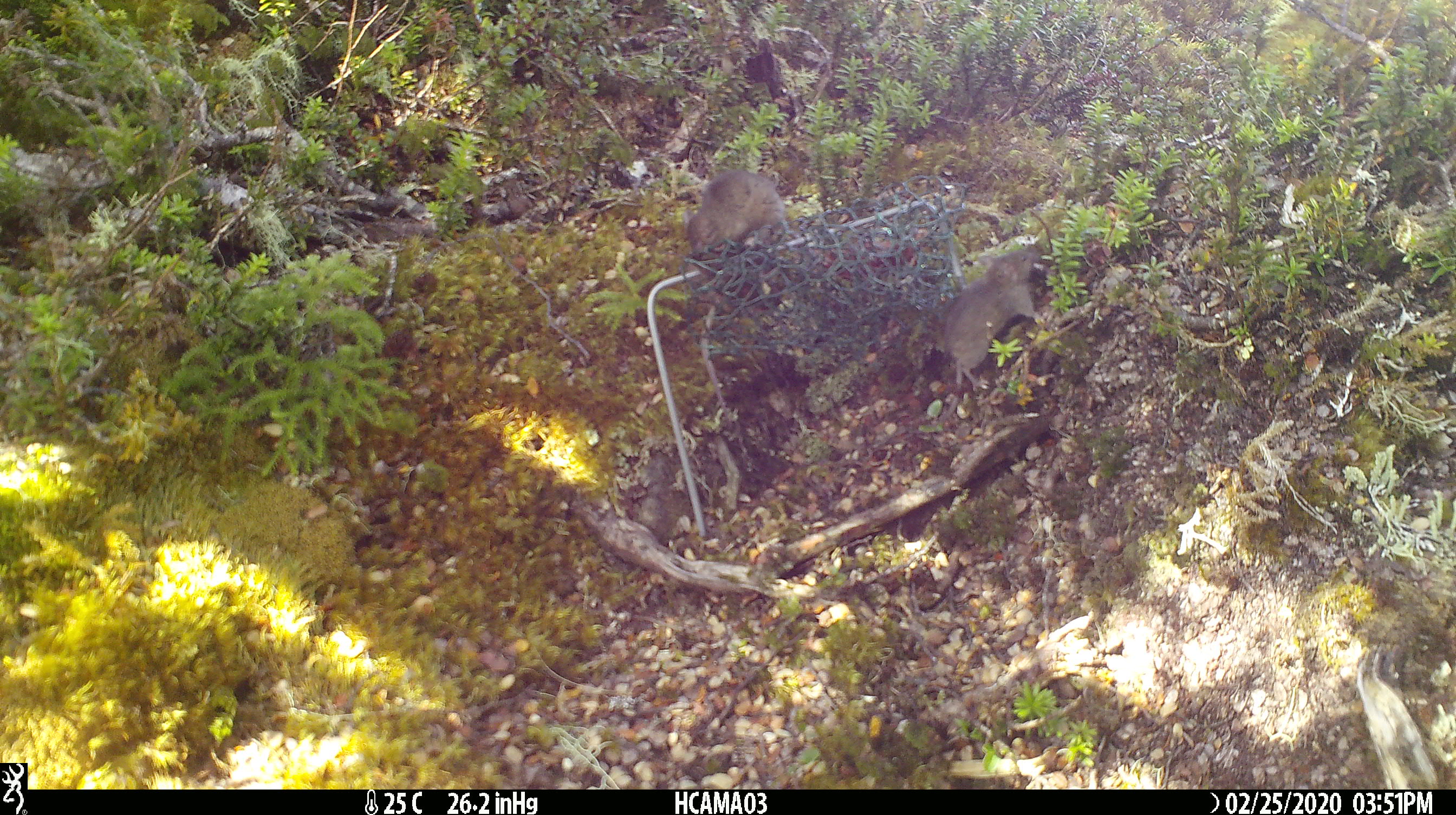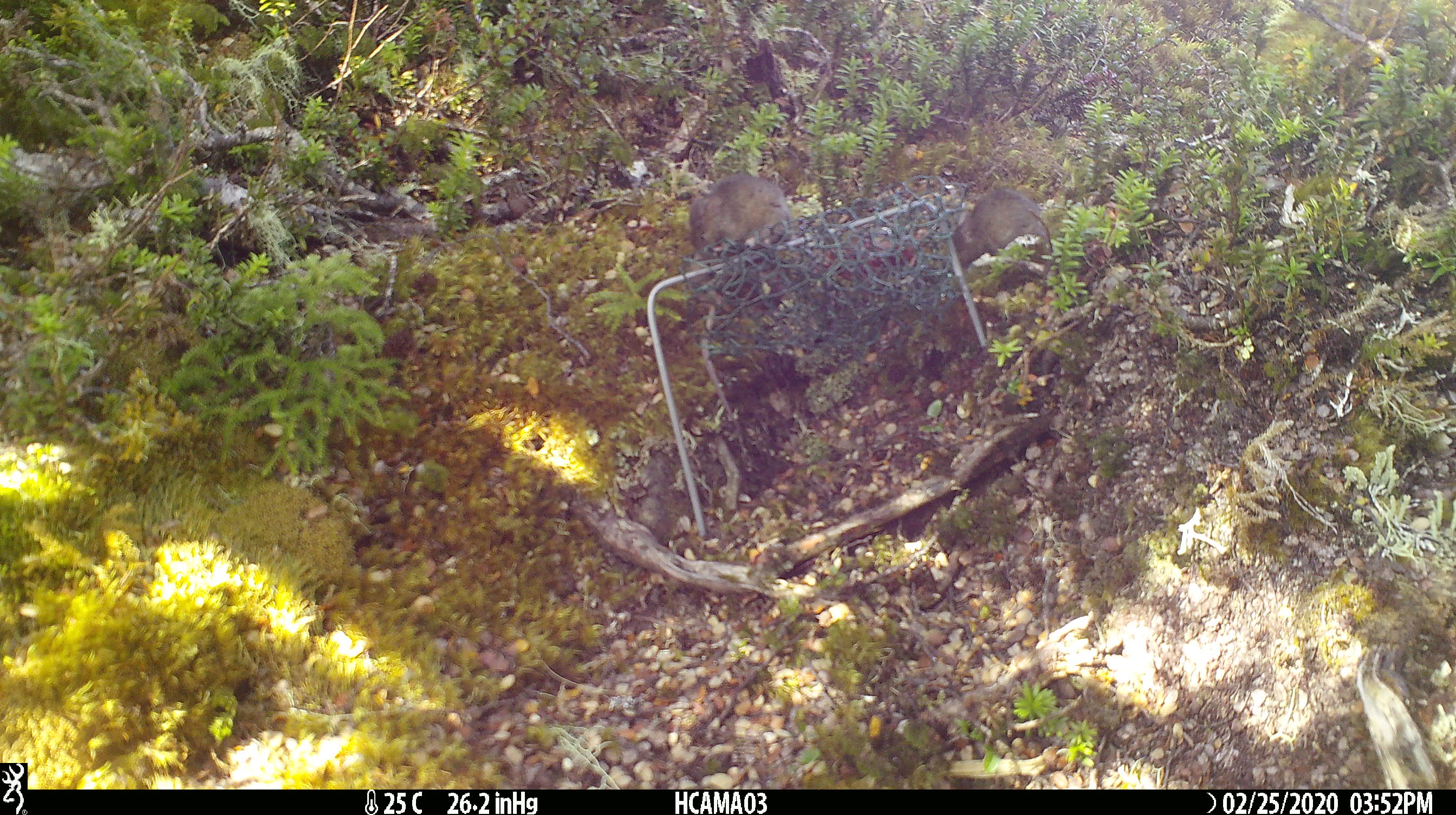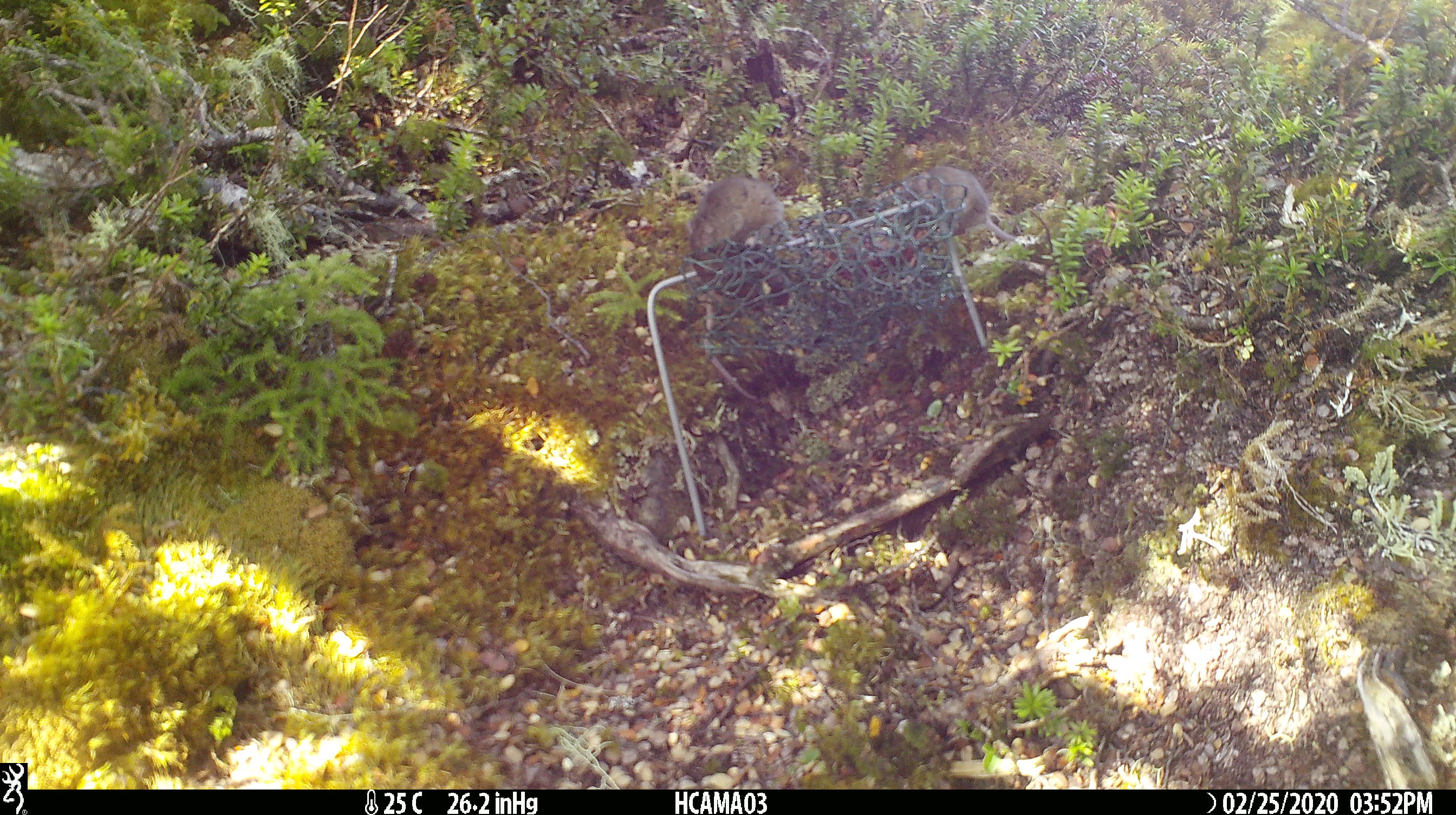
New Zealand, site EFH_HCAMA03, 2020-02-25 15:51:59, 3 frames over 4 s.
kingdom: Animalia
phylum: Chordata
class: Mammalia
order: Rodentia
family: Muridae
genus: Mus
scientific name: Mus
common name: mouse